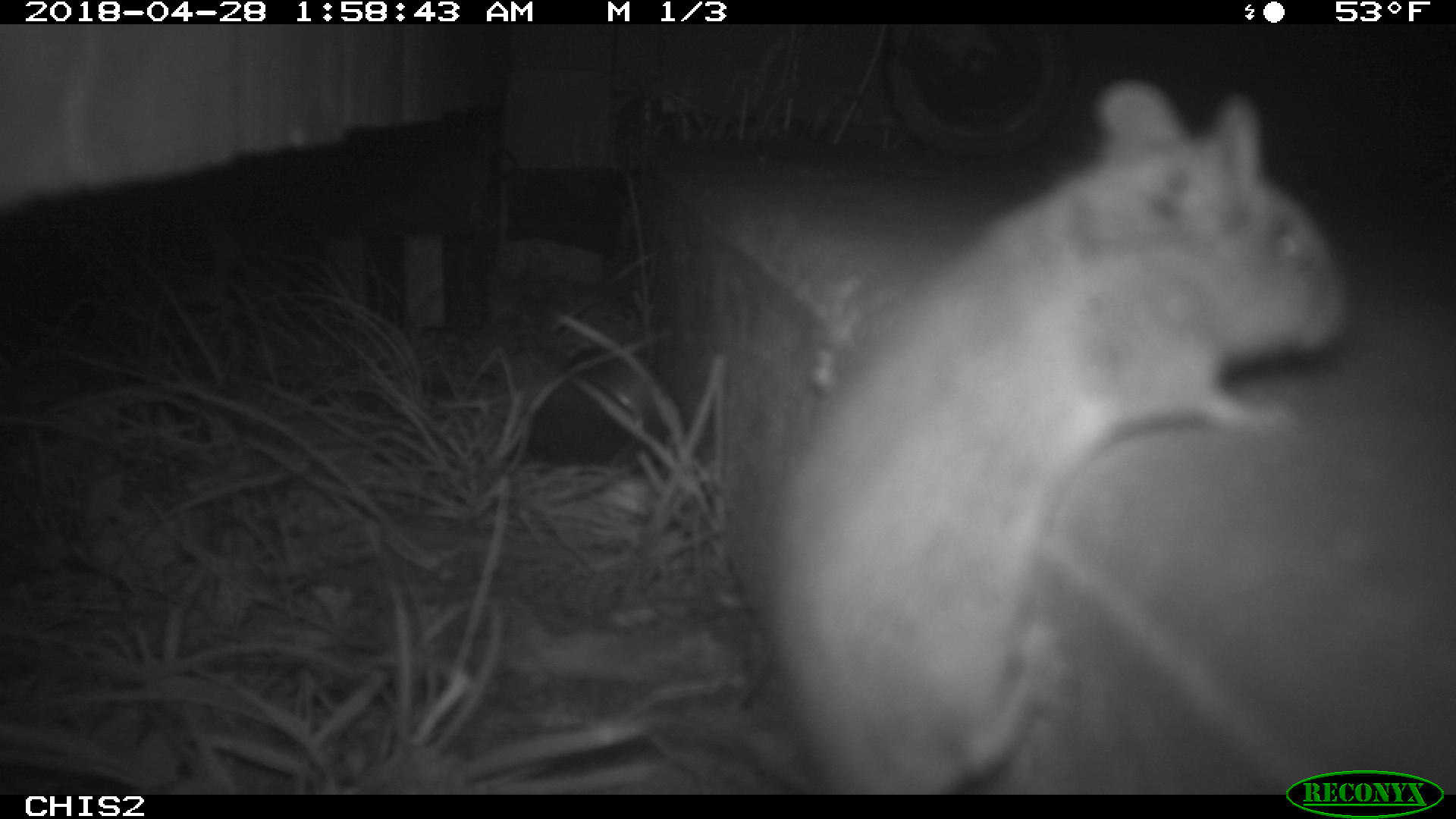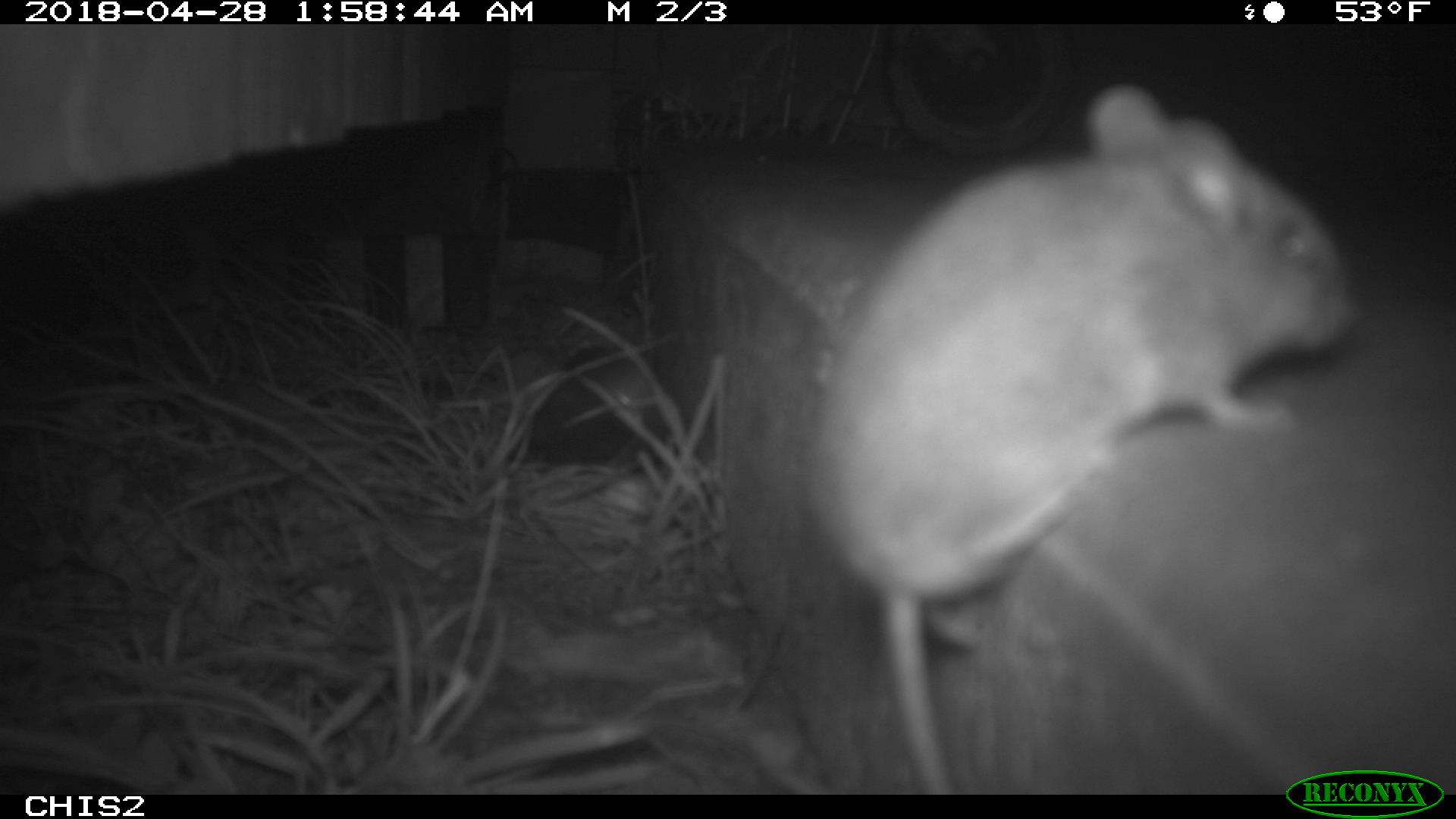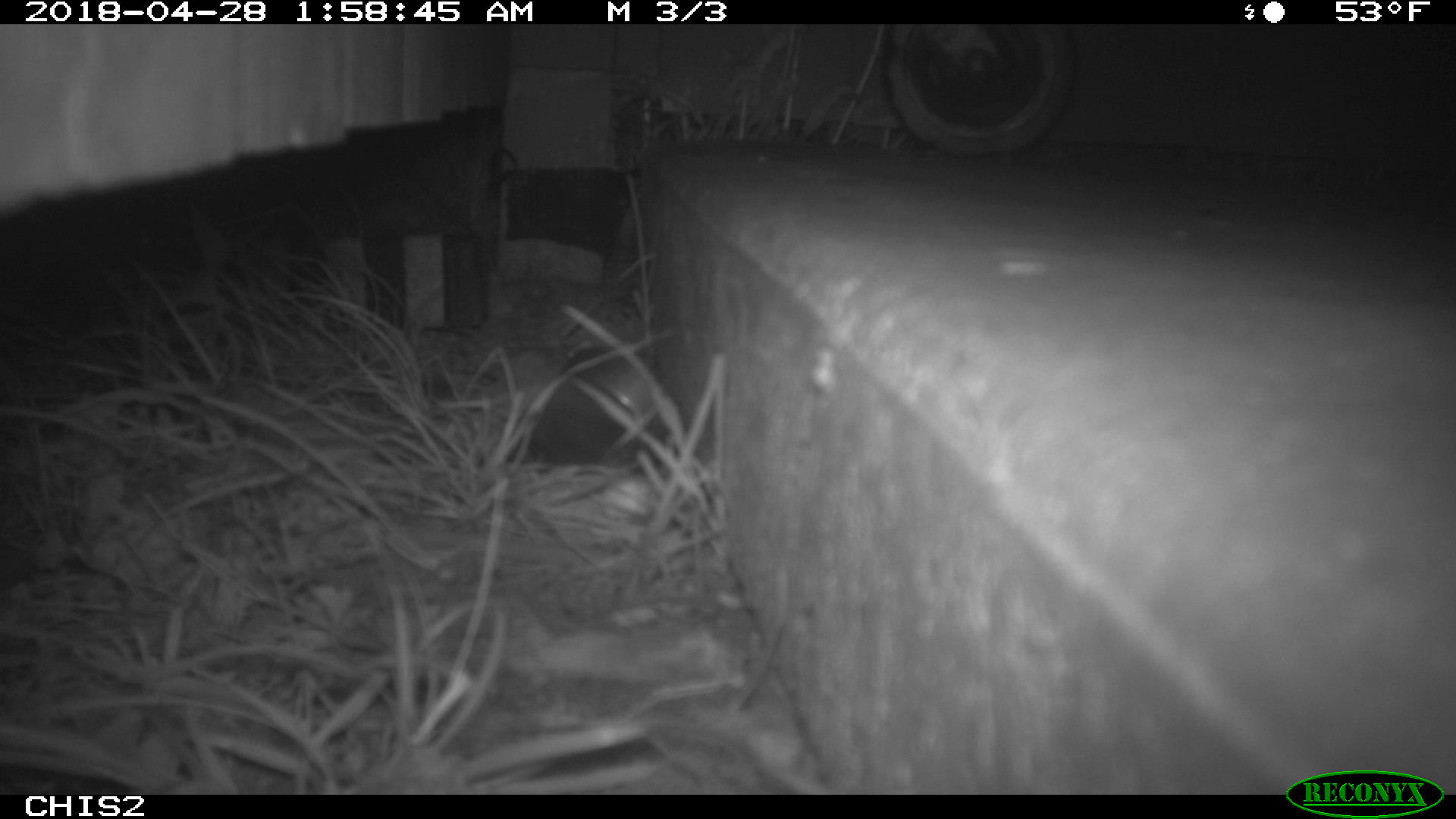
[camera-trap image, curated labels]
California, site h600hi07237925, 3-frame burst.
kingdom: Animalia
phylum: Chordata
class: Mammalia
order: Rodentia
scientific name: Rodentia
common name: rodent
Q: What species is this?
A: Rodent (Rodentia).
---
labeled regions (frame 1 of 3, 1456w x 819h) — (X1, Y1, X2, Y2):
rodent: (745, 75, 1351, 794)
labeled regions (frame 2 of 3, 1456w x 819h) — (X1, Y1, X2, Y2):
rodent: (808, 85, 1360, 794)